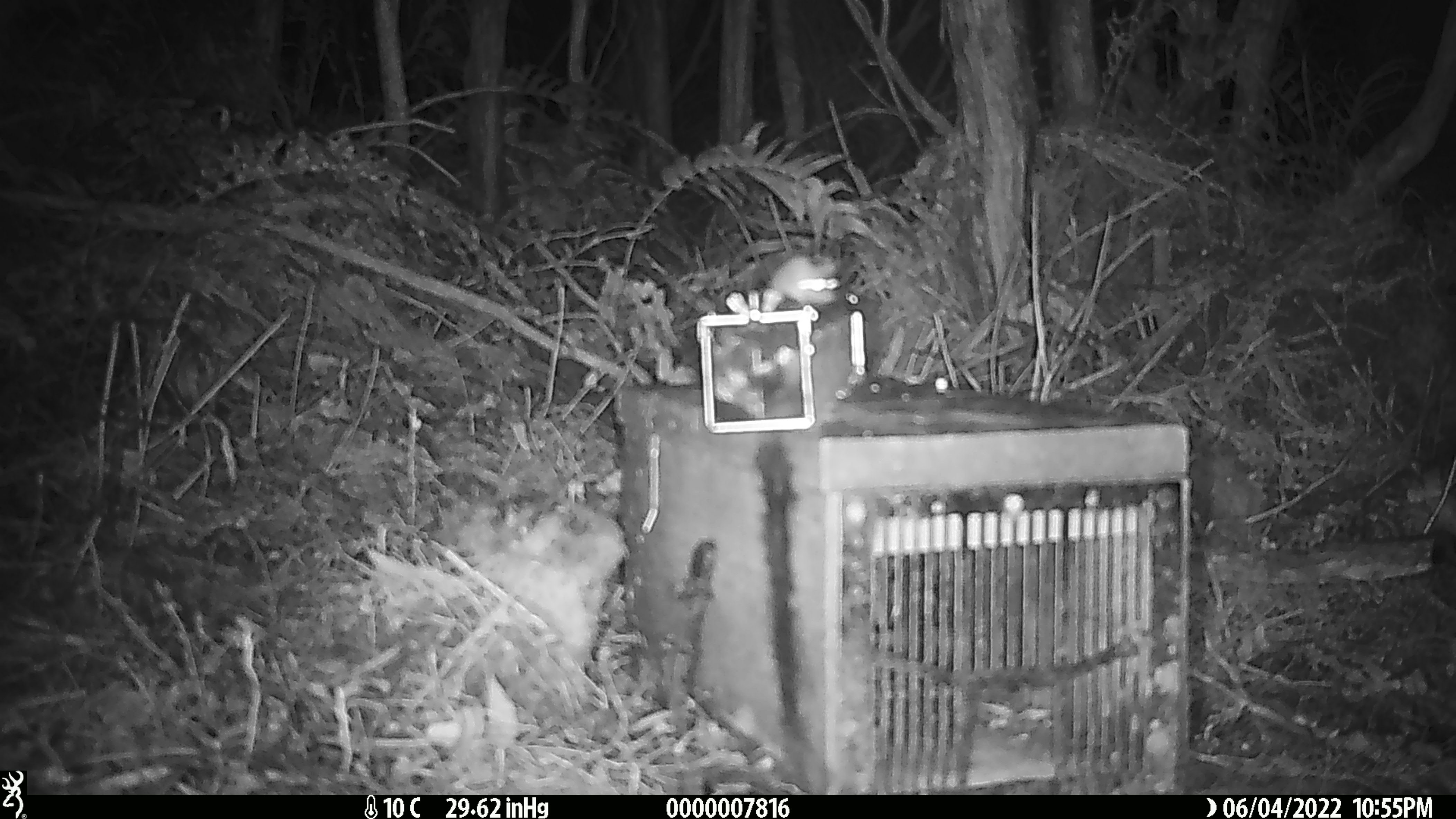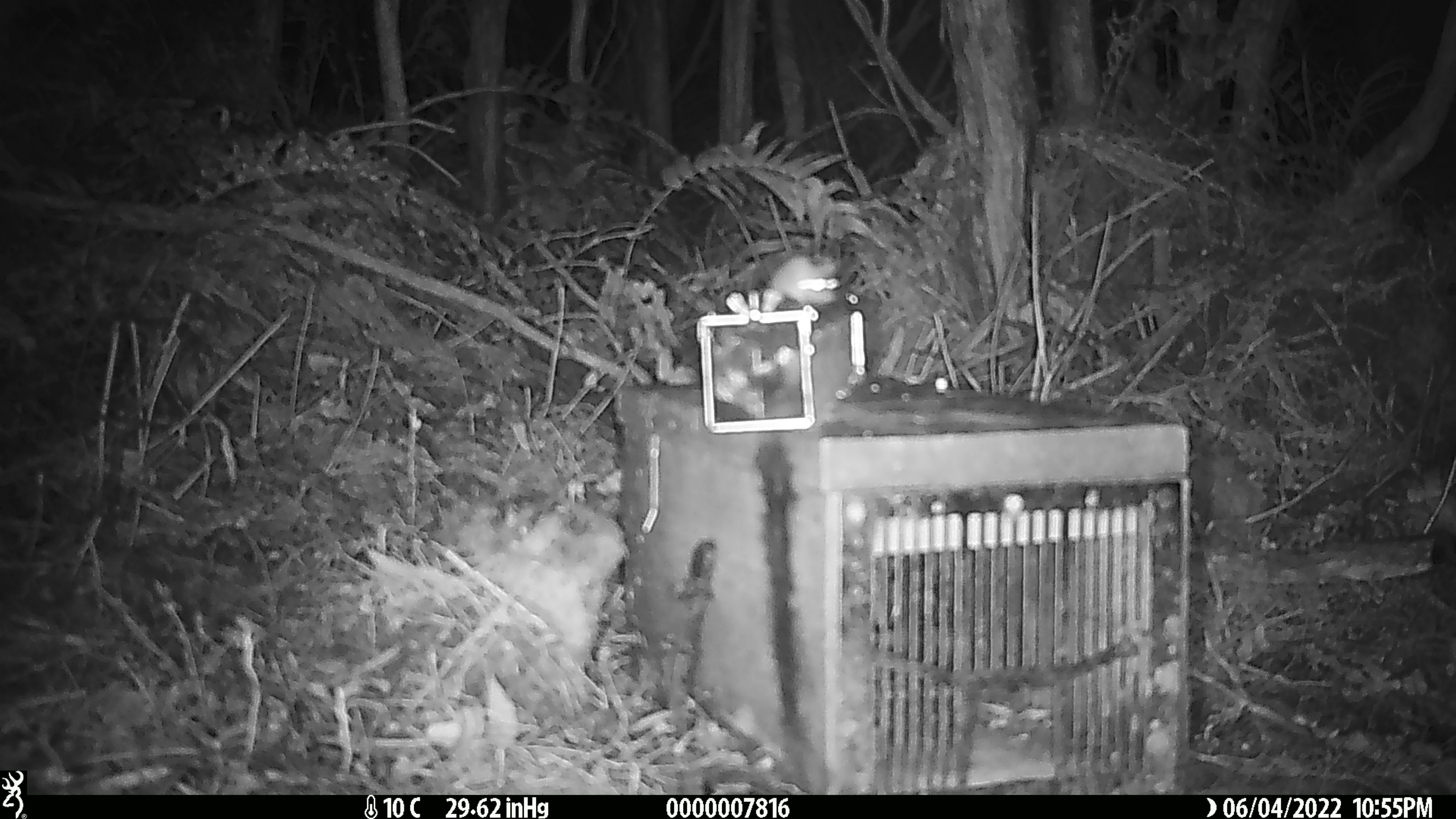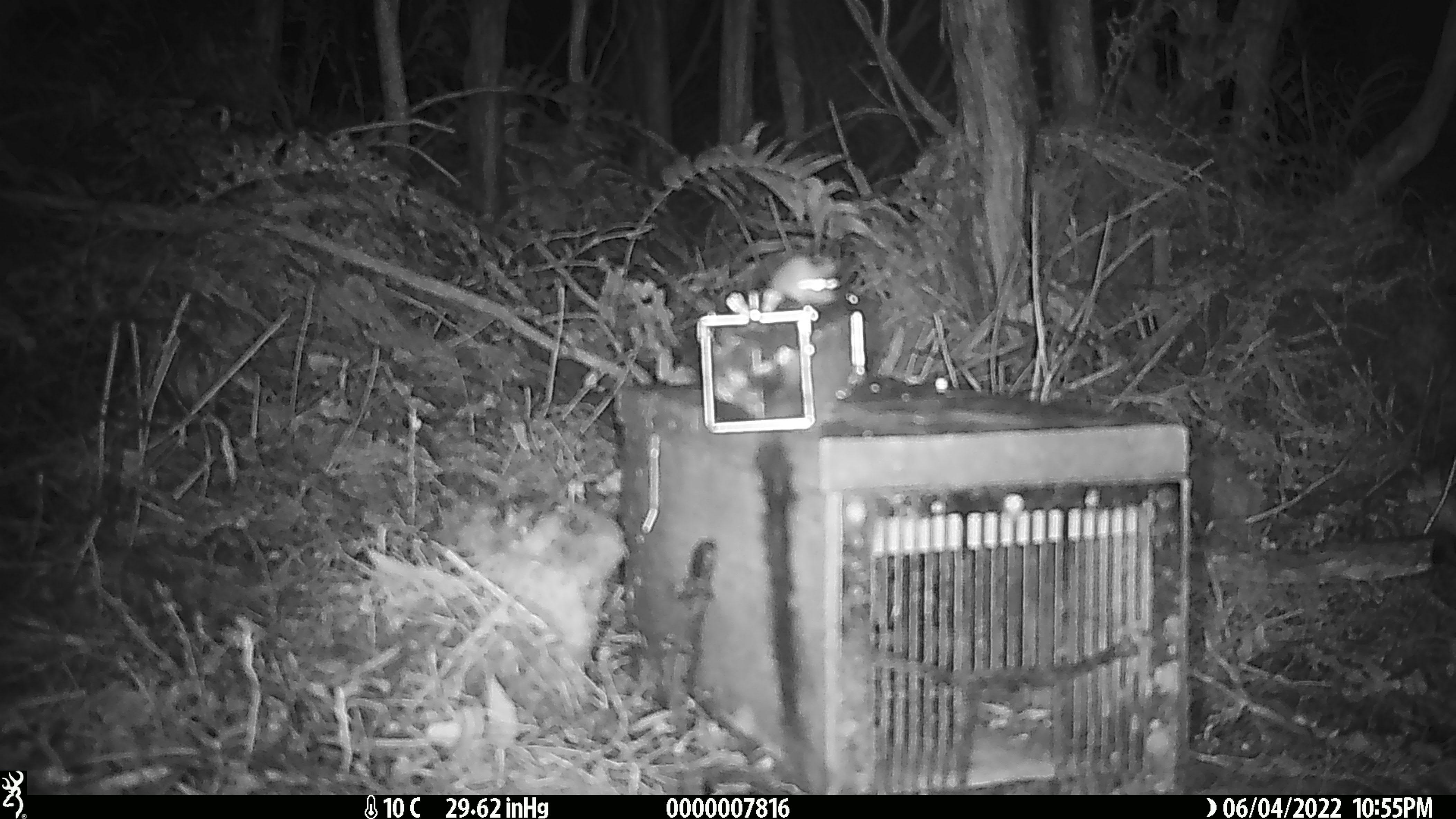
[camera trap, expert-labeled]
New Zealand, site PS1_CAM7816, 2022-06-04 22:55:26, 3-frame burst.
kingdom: Animalia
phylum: Chordata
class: Mammalia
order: Rodentia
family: Muridae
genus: Mus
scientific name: Mus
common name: mouse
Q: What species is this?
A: Mouse (Mus).